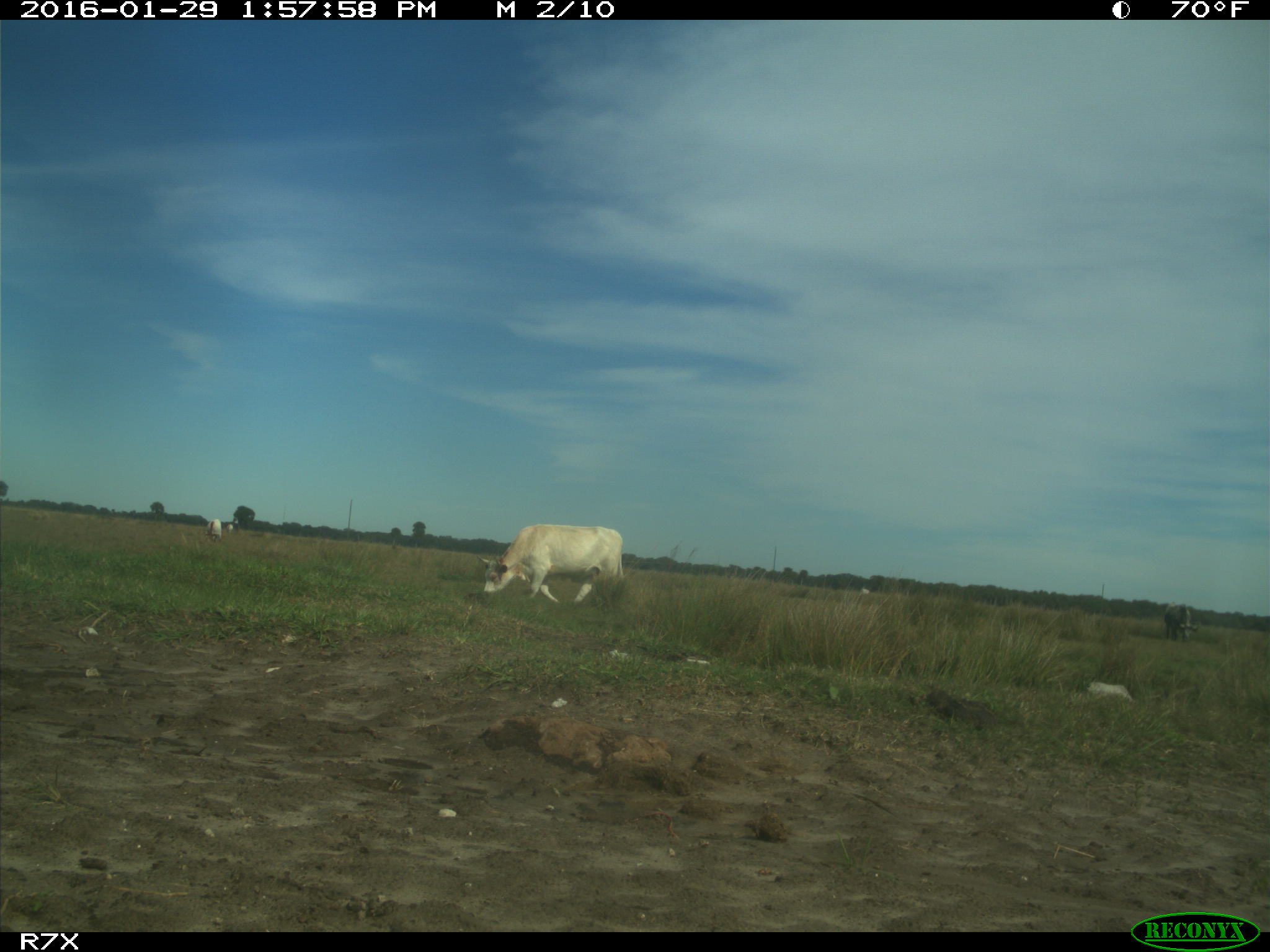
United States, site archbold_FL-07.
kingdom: Animalia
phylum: Chordata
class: Mammalia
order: Artiodactyla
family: Bovidae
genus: Bos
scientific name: Bos taurus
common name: domestic cow